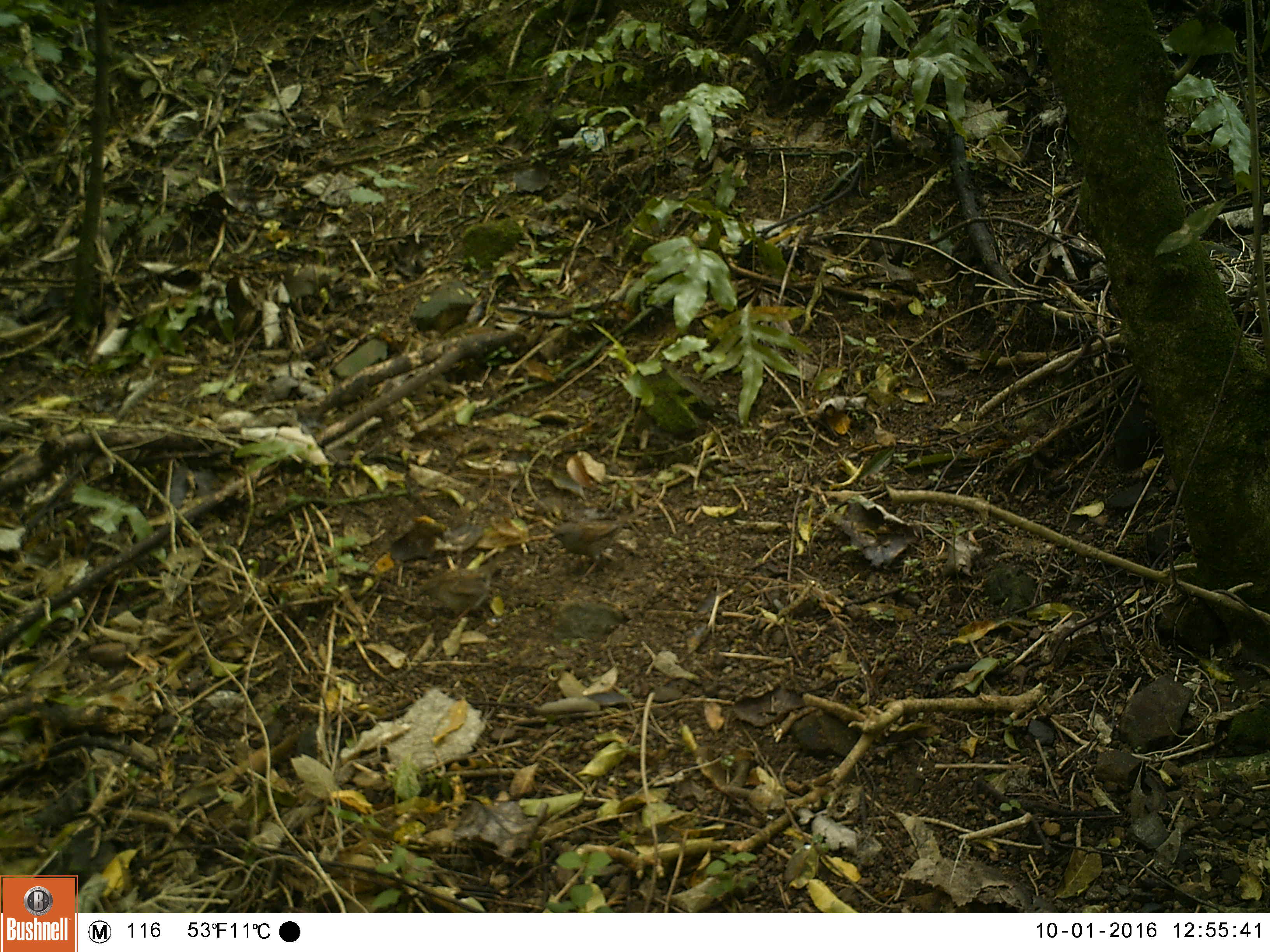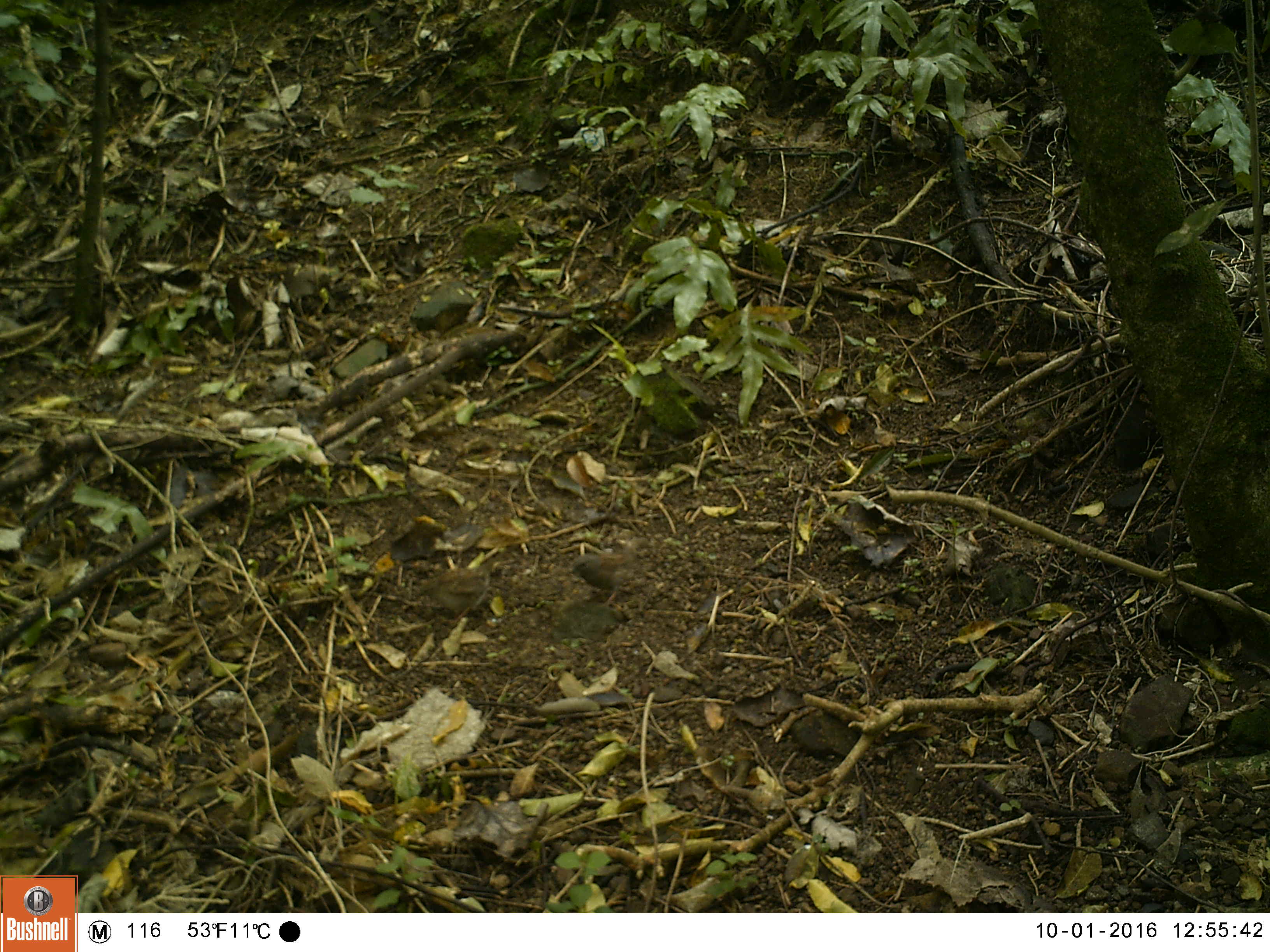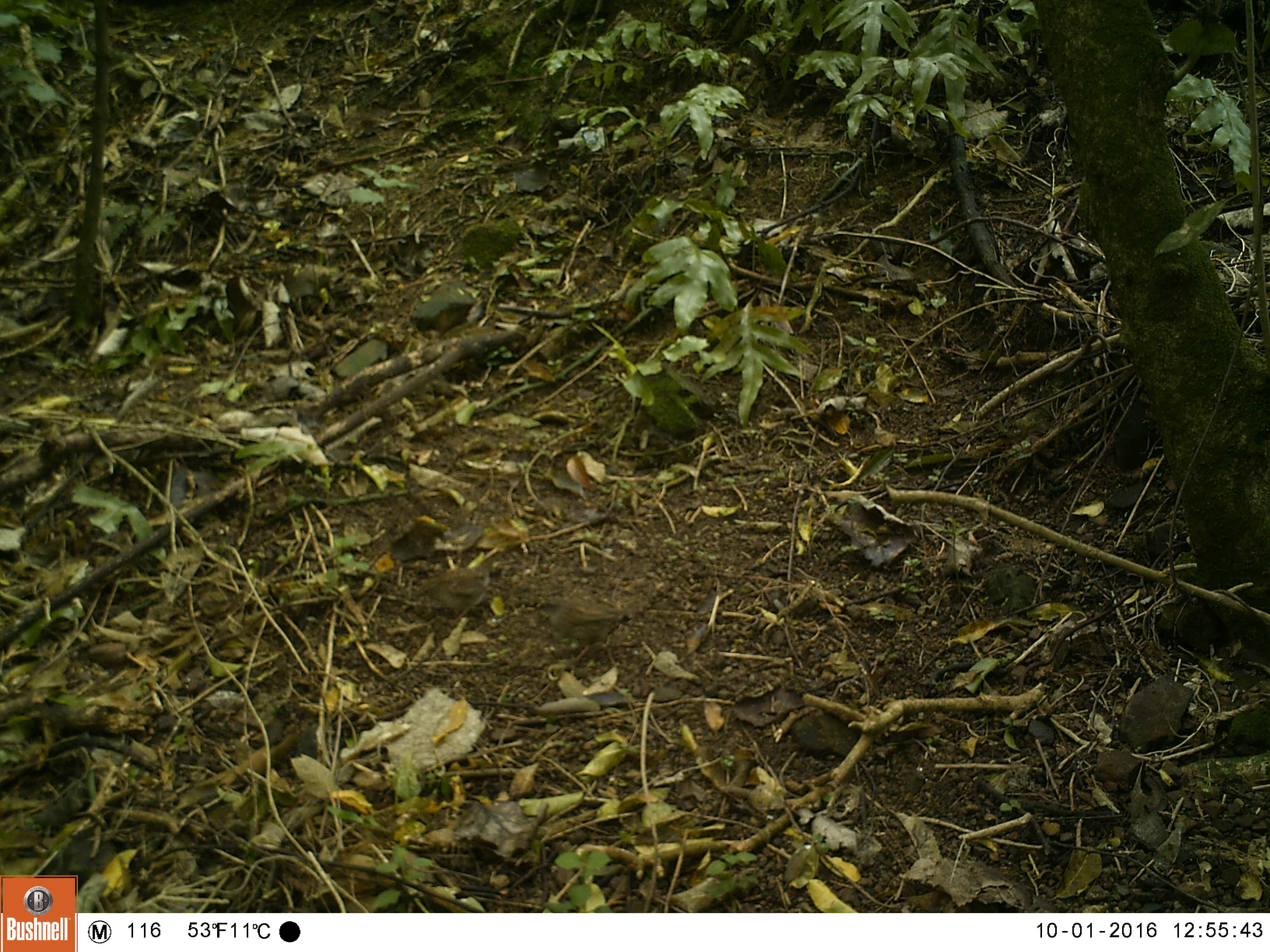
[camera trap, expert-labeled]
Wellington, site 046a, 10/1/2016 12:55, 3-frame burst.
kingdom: Animalia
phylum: Chordata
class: Aves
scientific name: Aves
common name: bird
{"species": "bird (Aves)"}